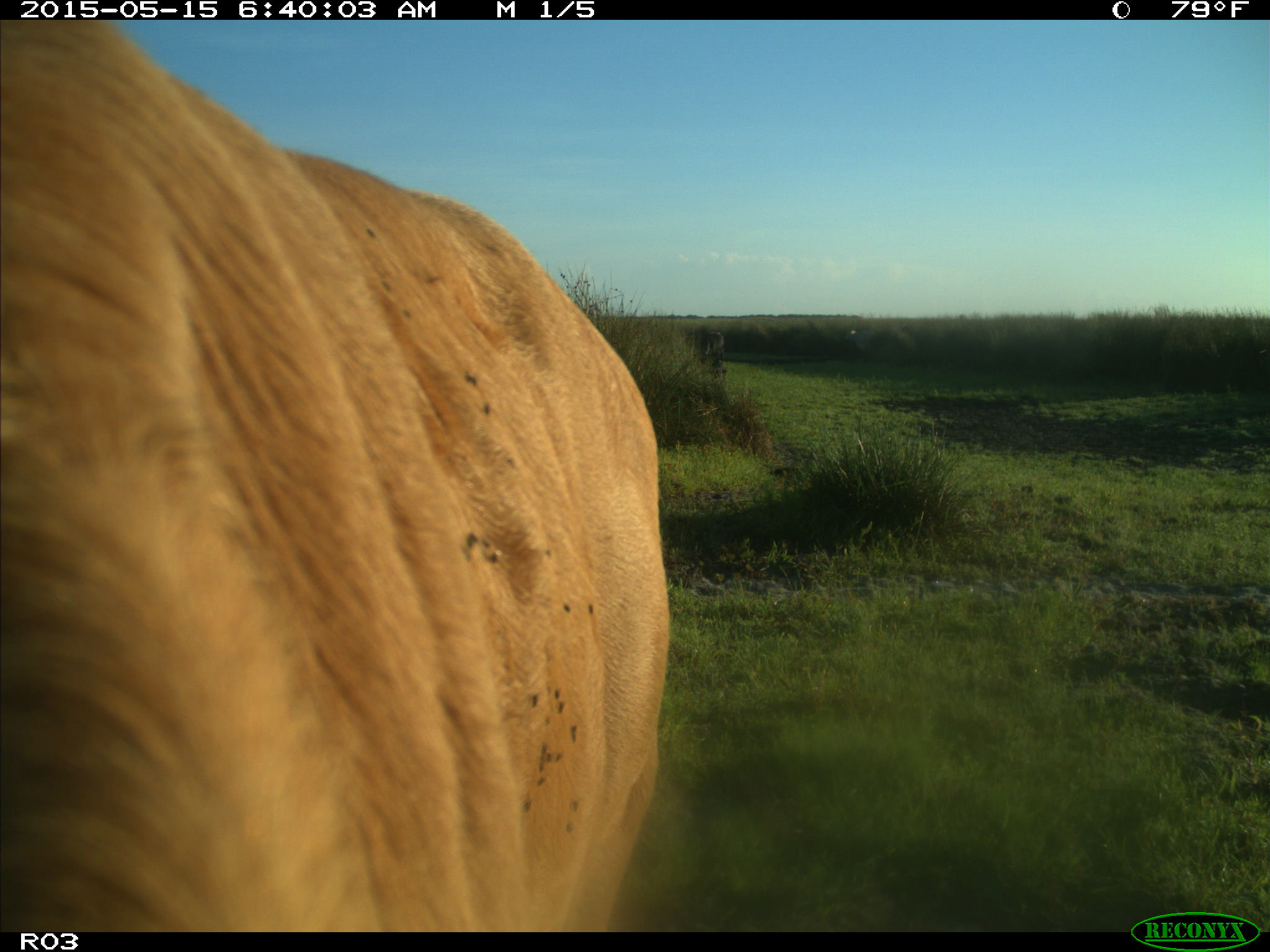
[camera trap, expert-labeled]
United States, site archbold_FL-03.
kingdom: Animalia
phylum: Chordata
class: Mammalia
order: Artiodactyla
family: Bovidae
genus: Bos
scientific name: Bos taurus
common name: domestic cow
Bos taurus (domestic cow).